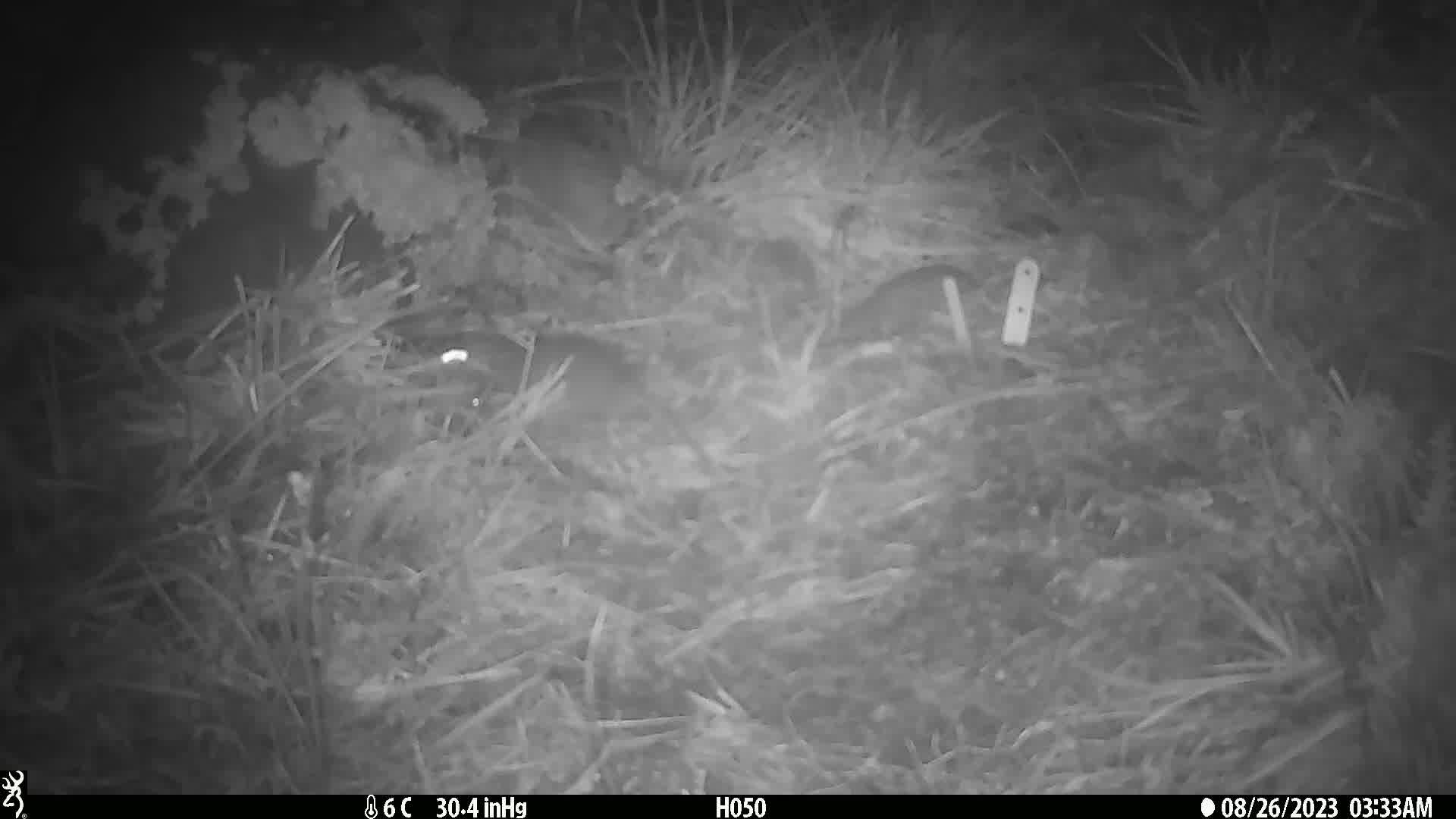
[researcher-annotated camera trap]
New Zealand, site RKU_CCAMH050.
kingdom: Animalia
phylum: Chordata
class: Mammalia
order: Rodentia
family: Muridae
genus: Rattus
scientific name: Rattus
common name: rat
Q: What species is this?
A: Rat (Rattus).